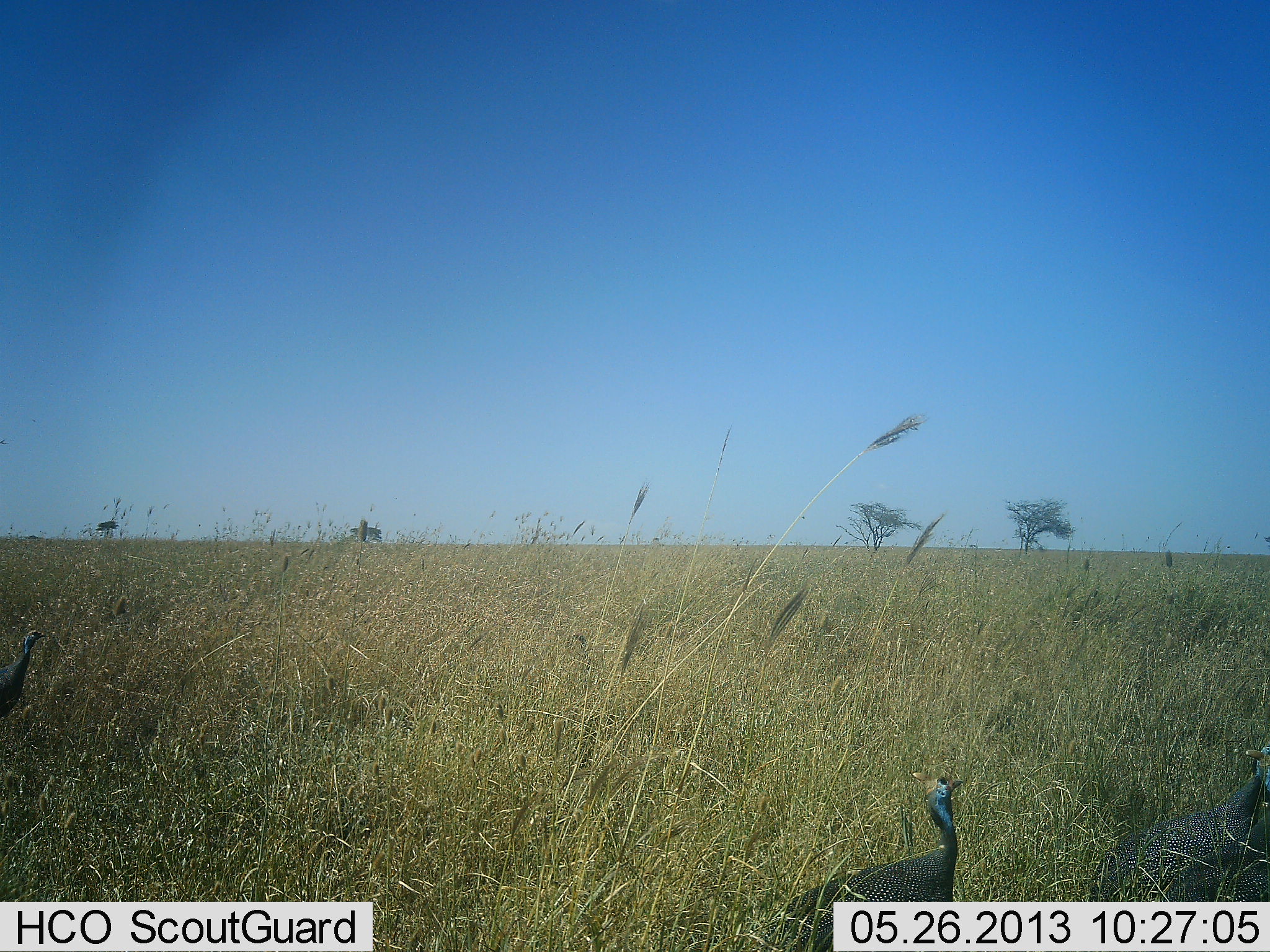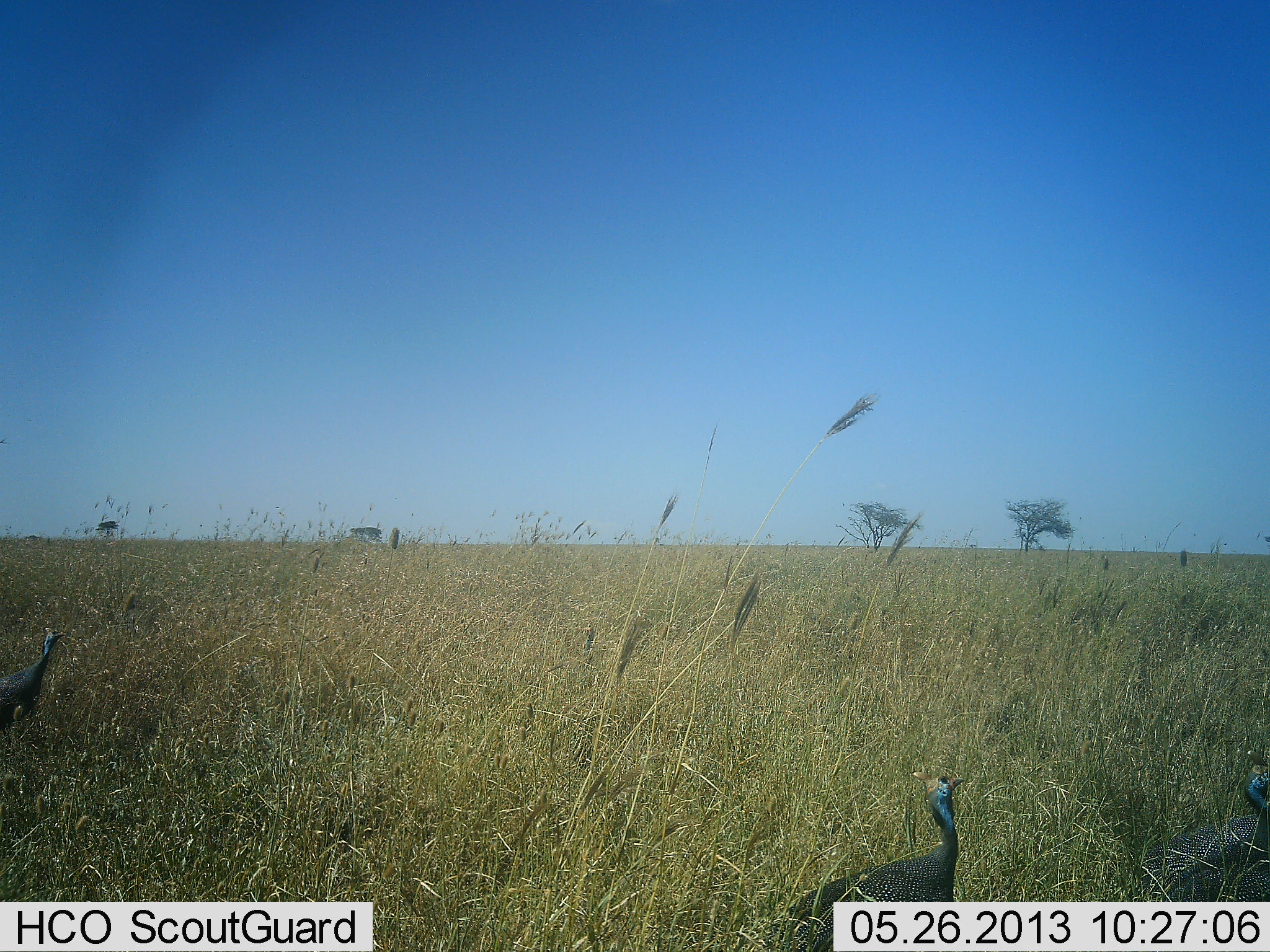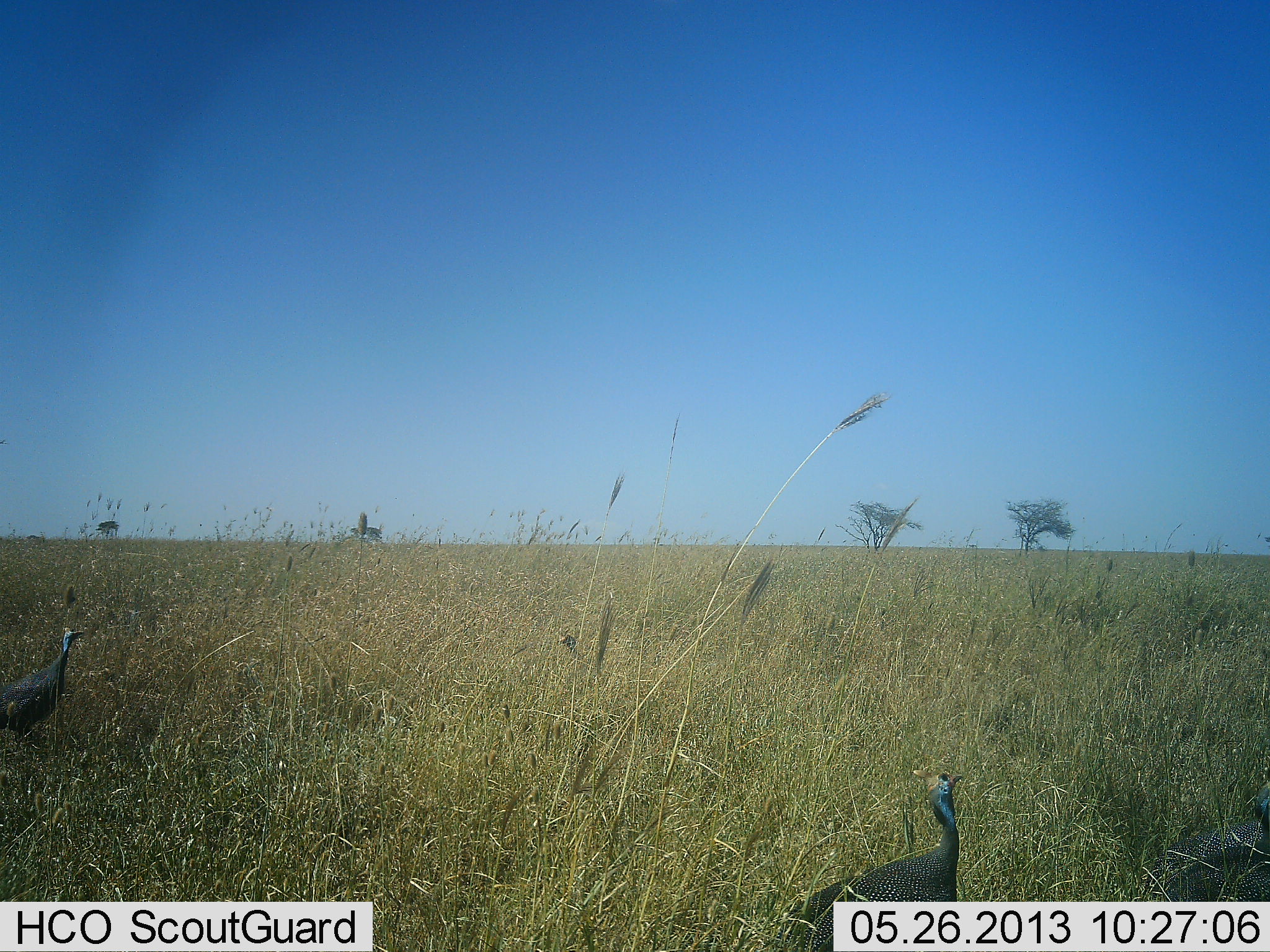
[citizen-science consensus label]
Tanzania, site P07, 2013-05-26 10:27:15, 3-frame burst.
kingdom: Animalia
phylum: Chordata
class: Aves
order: Galliformes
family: Numididae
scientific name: Numididae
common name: guinea fowl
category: guineafowl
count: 3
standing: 61%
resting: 0%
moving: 61%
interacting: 4%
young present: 0%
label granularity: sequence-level